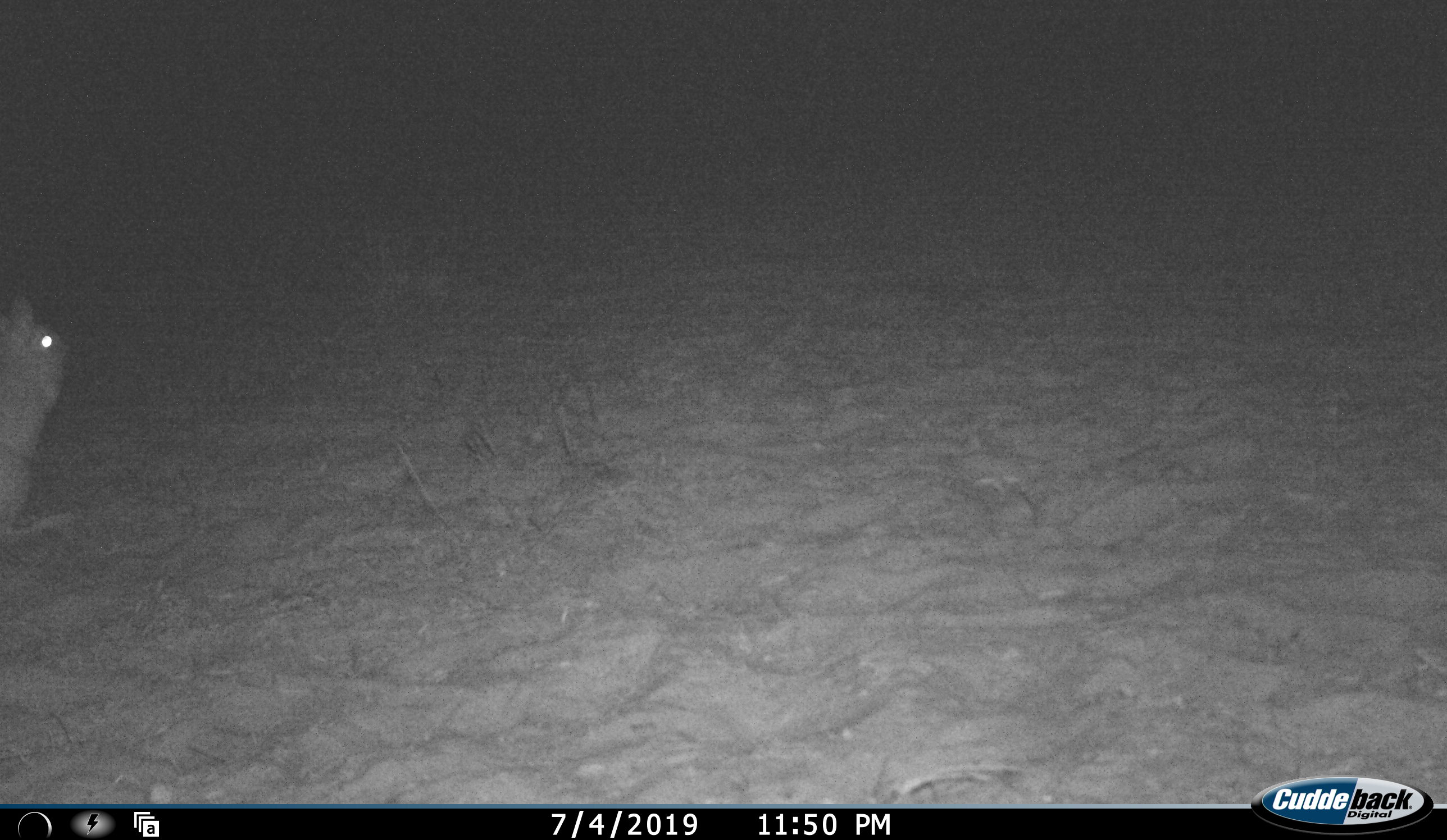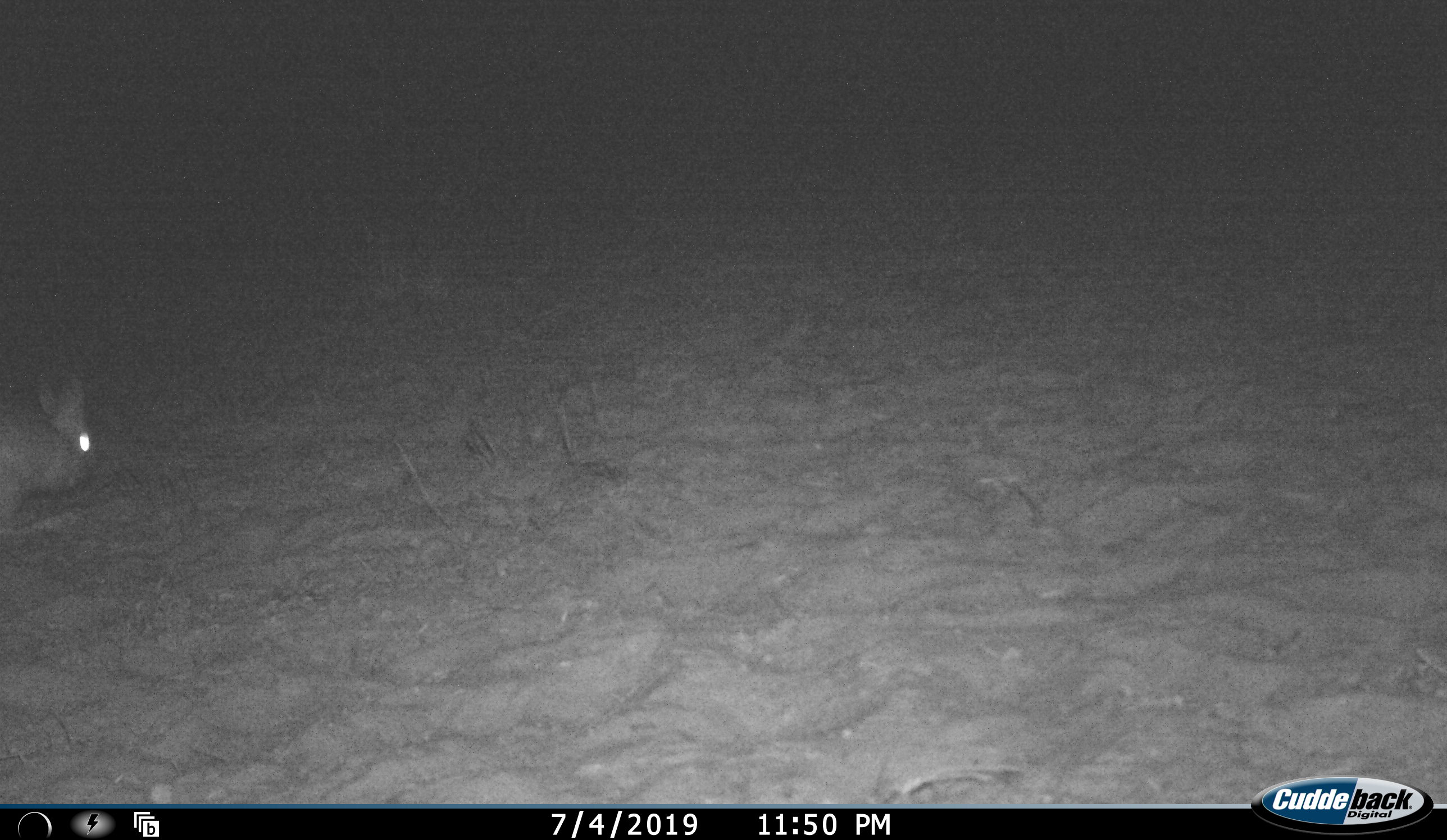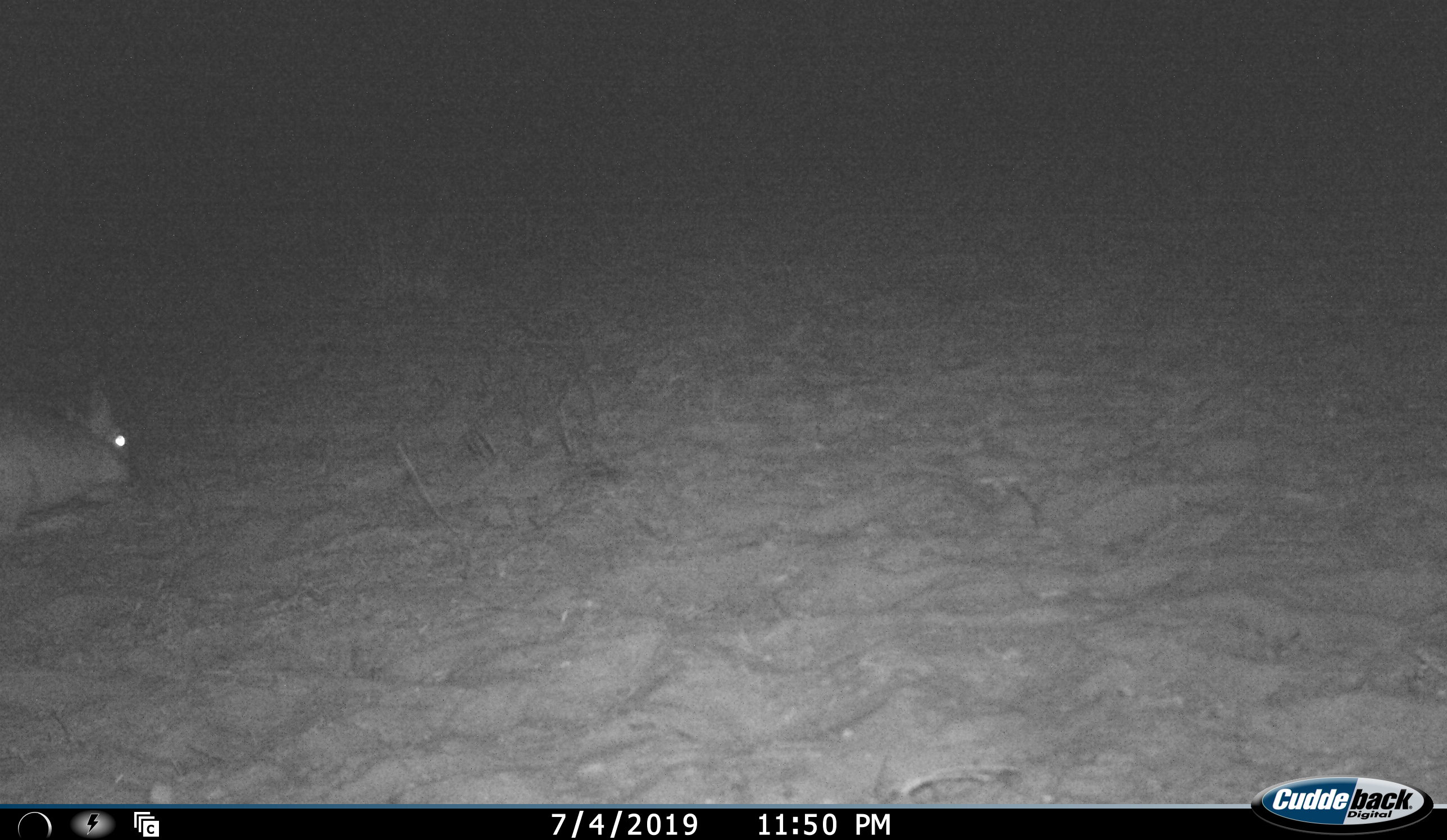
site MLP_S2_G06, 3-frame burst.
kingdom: Animalia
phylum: Chordata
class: Mammalia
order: Lagomorpha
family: Leporidae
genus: Lepus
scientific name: Lepus capensis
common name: cape hare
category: harecape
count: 1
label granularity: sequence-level